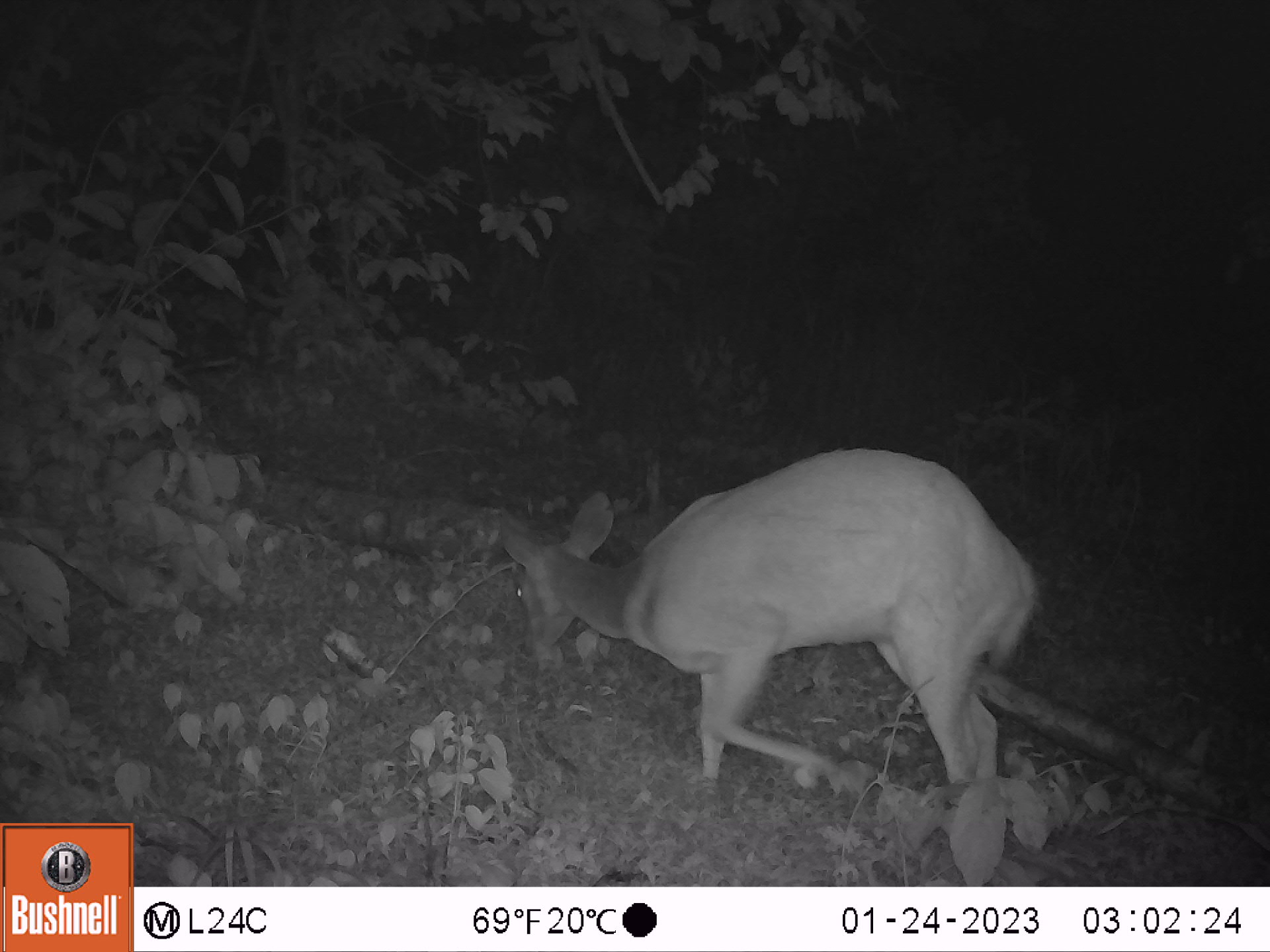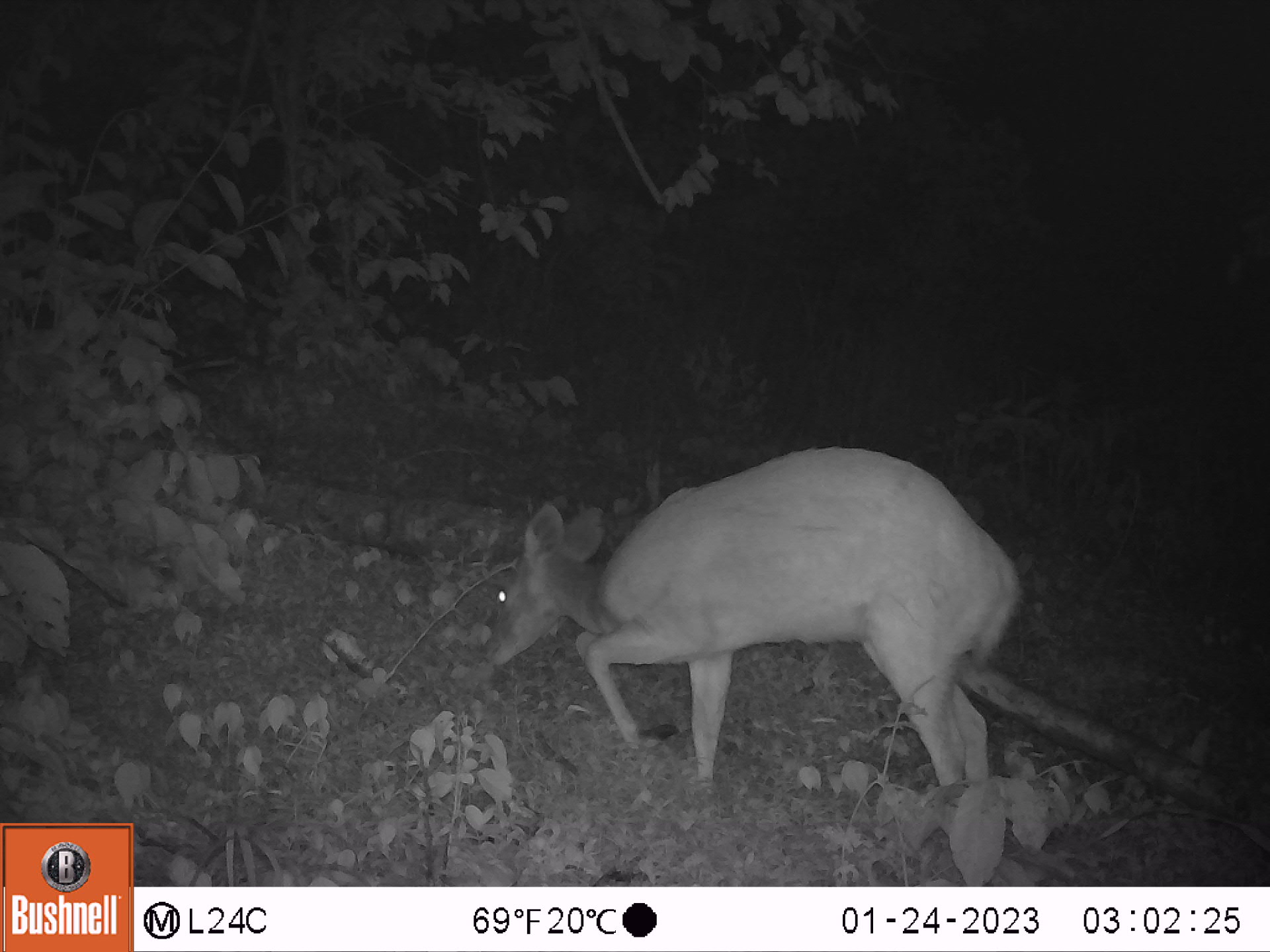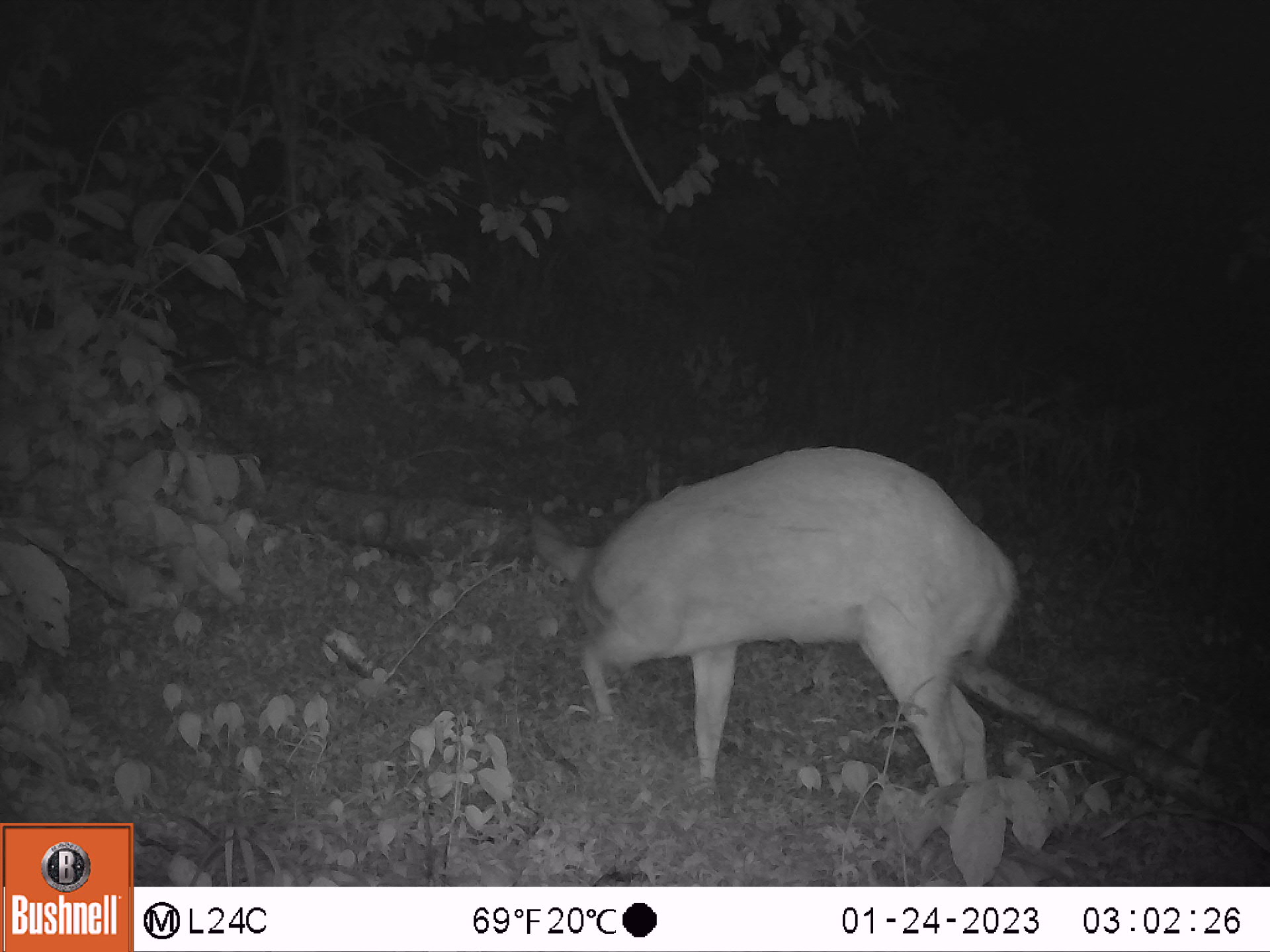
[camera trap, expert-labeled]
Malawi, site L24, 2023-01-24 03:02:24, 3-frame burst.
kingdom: Animalia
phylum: Chordata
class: Mammalia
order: Artiodactyla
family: Bovidae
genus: Tragelaphus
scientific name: Tragelaphus sylvaticus sylvaticus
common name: cape bushbuck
Cape bushbuck (Tragelaphus sylvaticus sylvaticus), count 1.